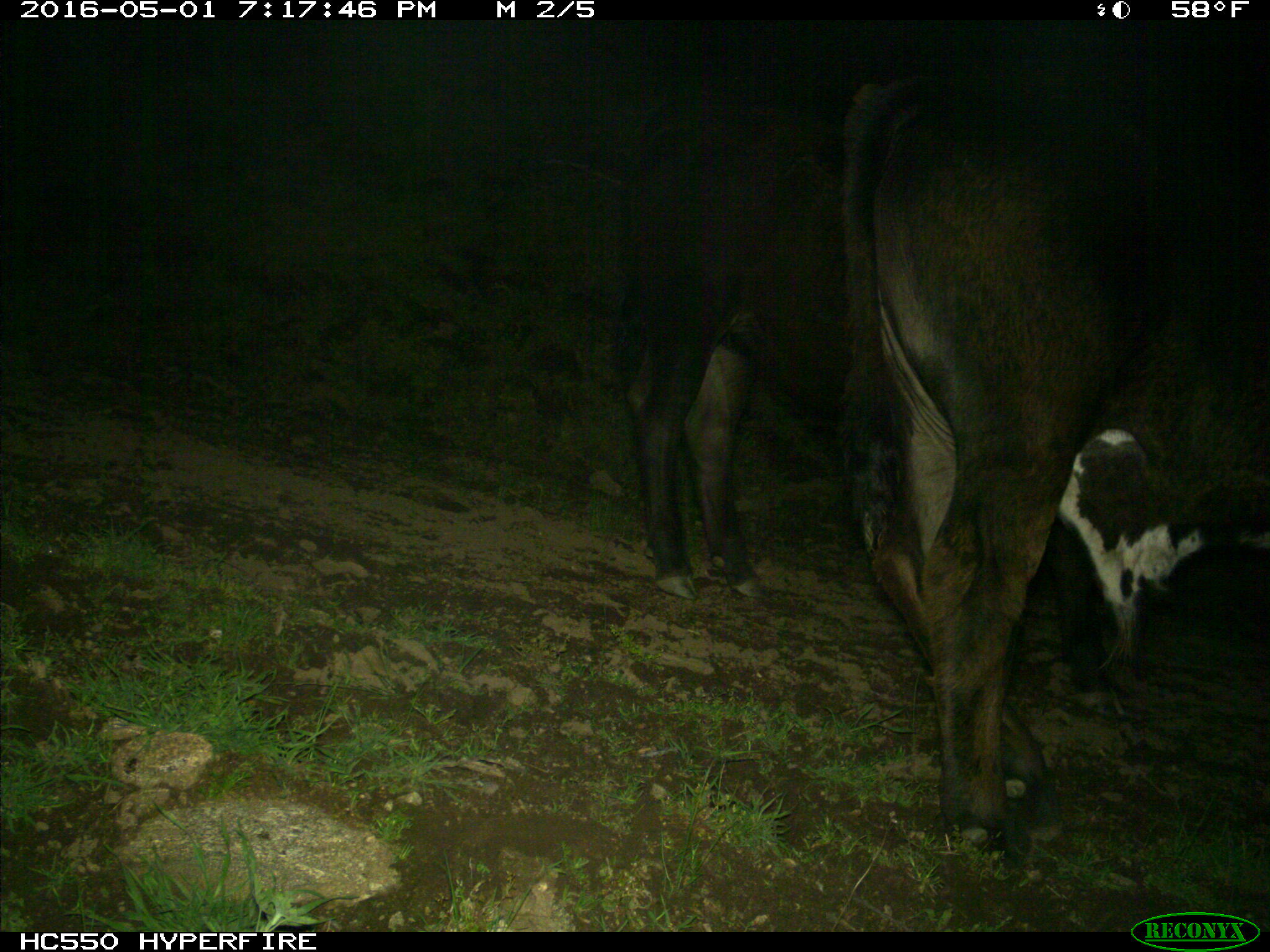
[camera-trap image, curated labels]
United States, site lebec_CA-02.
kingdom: Animalia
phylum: Chordata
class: Mammalia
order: Artiodactyla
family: Bovidae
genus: Bos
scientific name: Bos taurus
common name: domestic cow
Bos taurus (domestic cow).